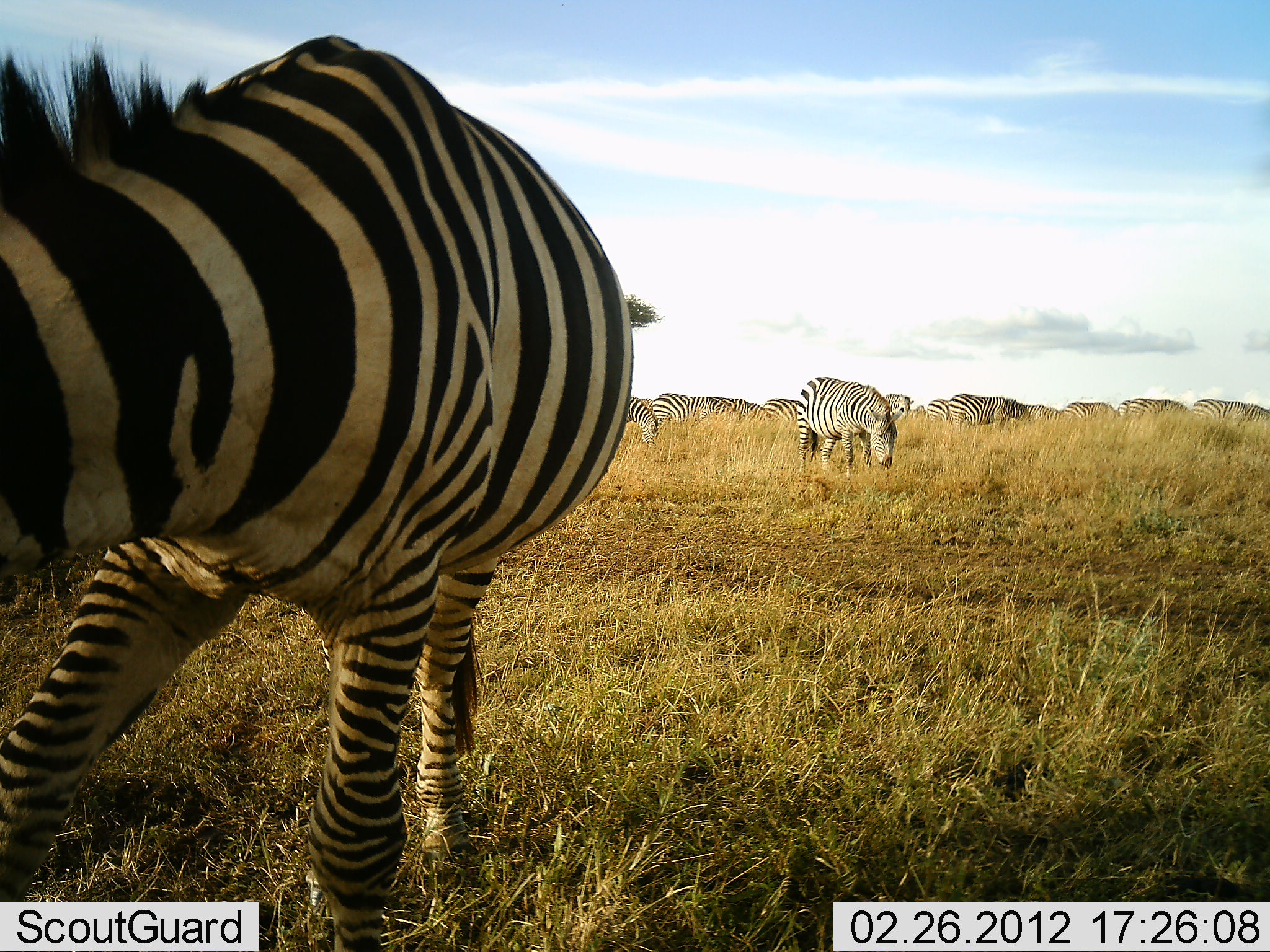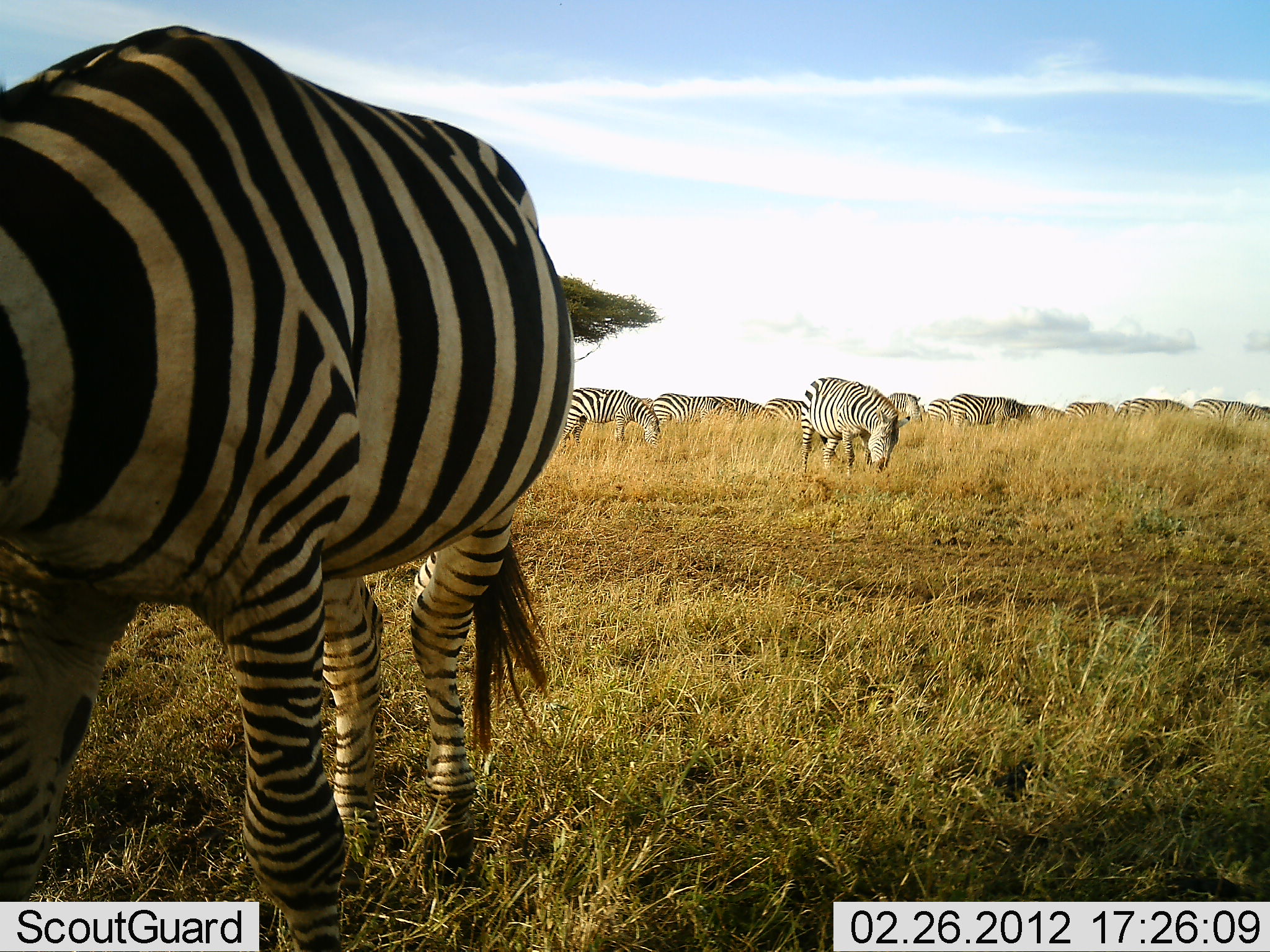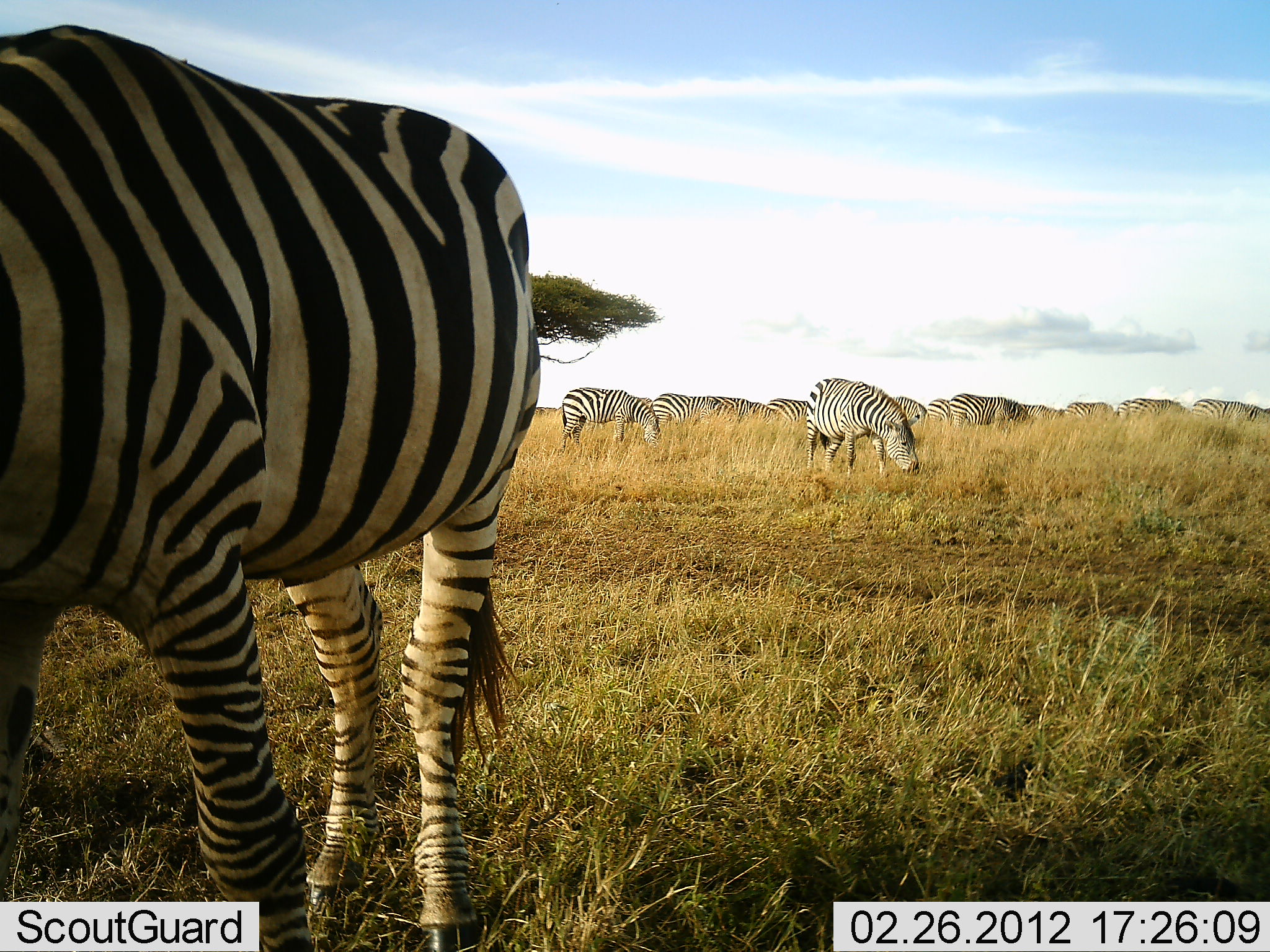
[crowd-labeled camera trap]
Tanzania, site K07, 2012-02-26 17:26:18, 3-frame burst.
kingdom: Animalia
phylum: Chordata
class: Mammalia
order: Perissodactyla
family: Equidae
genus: Equus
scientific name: Equus quagga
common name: plains zebra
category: zebra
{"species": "zebra (plains zebra) (Equus quagga)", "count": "11-50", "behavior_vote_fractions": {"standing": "31%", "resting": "0%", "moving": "0%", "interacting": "0%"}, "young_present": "0%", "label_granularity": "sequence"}